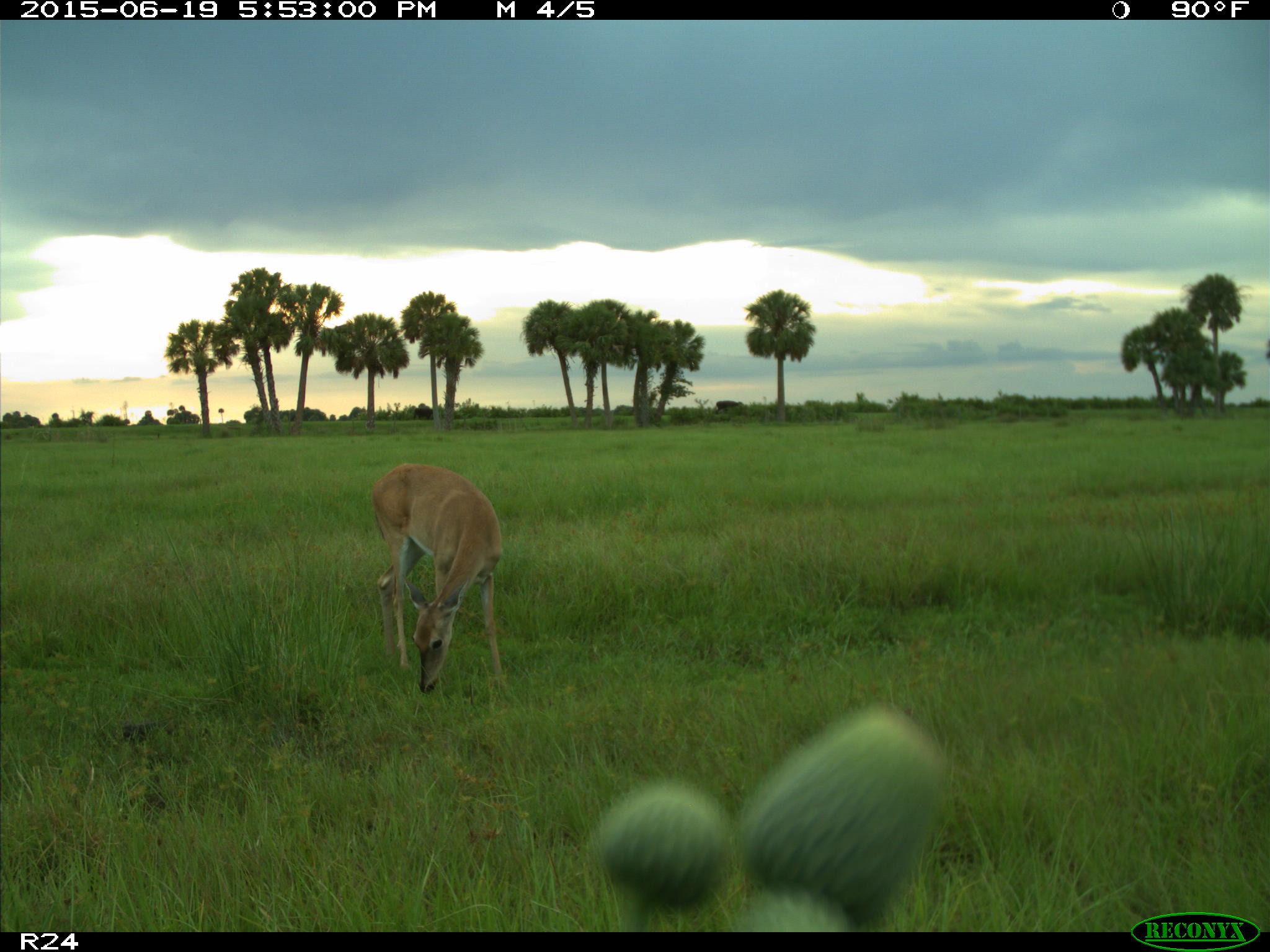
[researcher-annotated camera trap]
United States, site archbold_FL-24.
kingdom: Animalia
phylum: Chordata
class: Mammalia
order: Artiodactyla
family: Bovidae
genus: Bos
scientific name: Bos taurus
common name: domestic cow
Bos taurus (domestic cow).